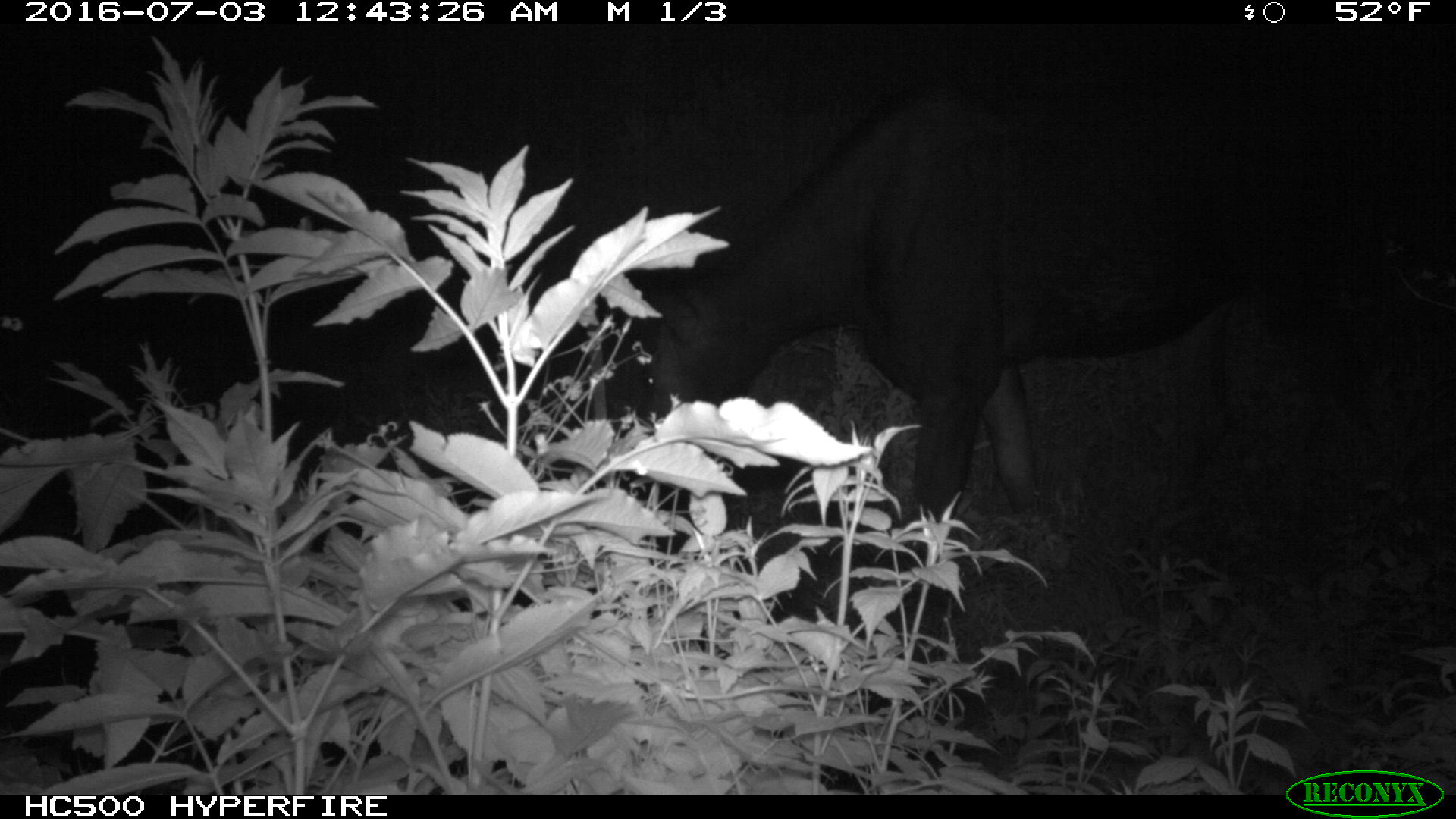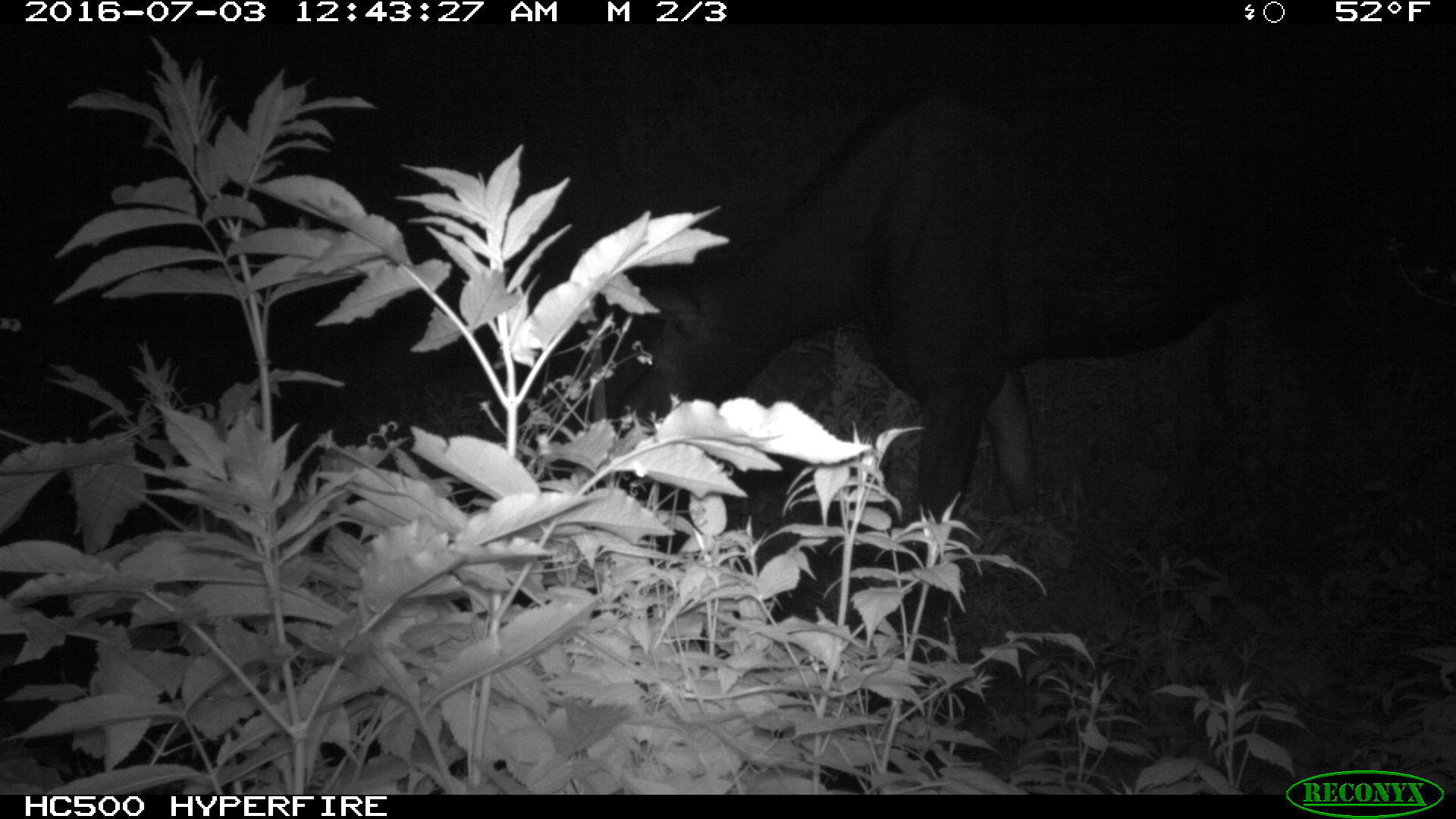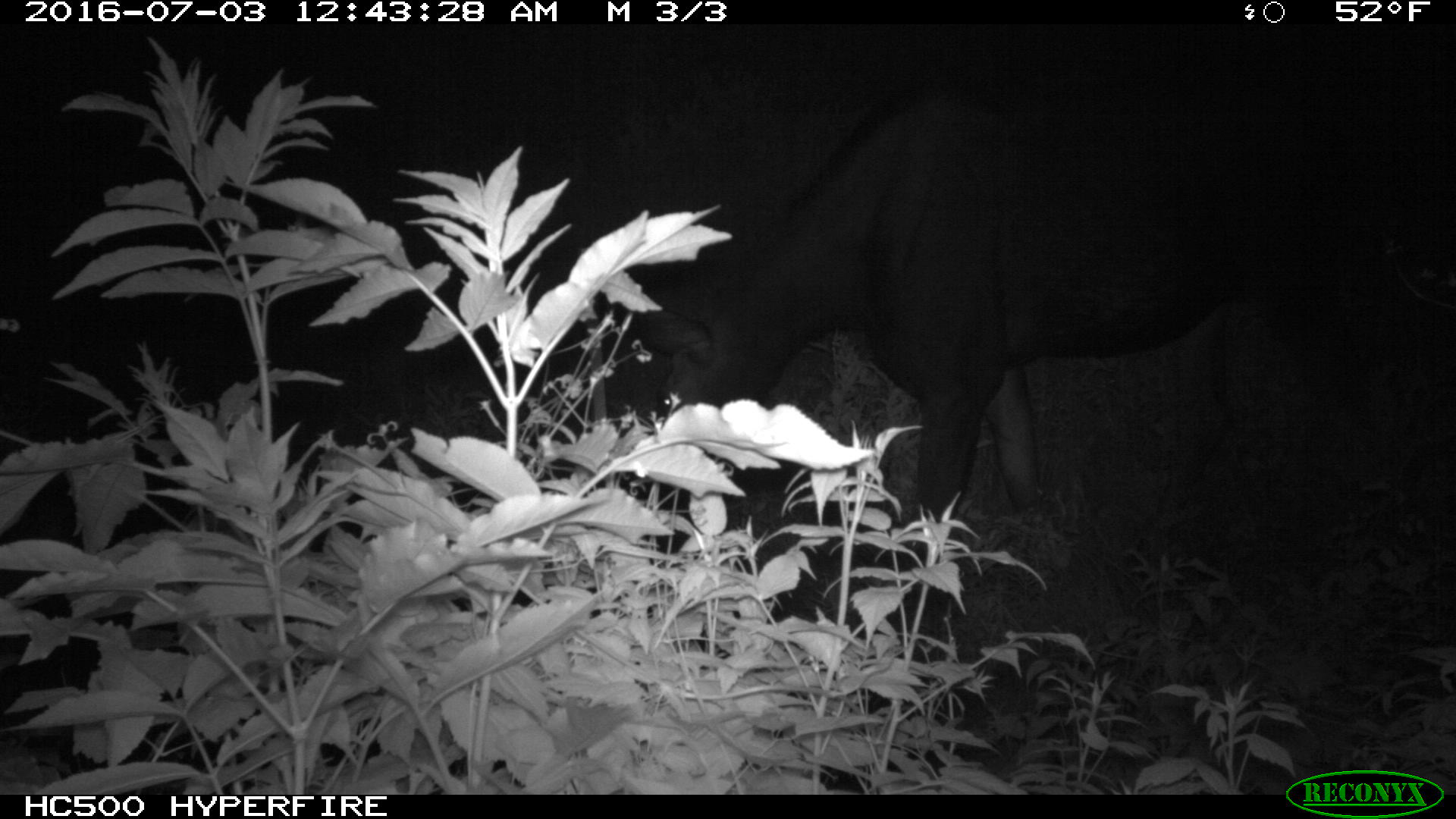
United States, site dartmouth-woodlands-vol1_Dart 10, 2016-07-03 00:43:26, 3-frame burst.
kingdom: Animalia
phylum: Chordata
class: Mammalia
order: Artiodactyla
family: Cervidae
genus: Alces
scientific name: Alces alces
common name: moose